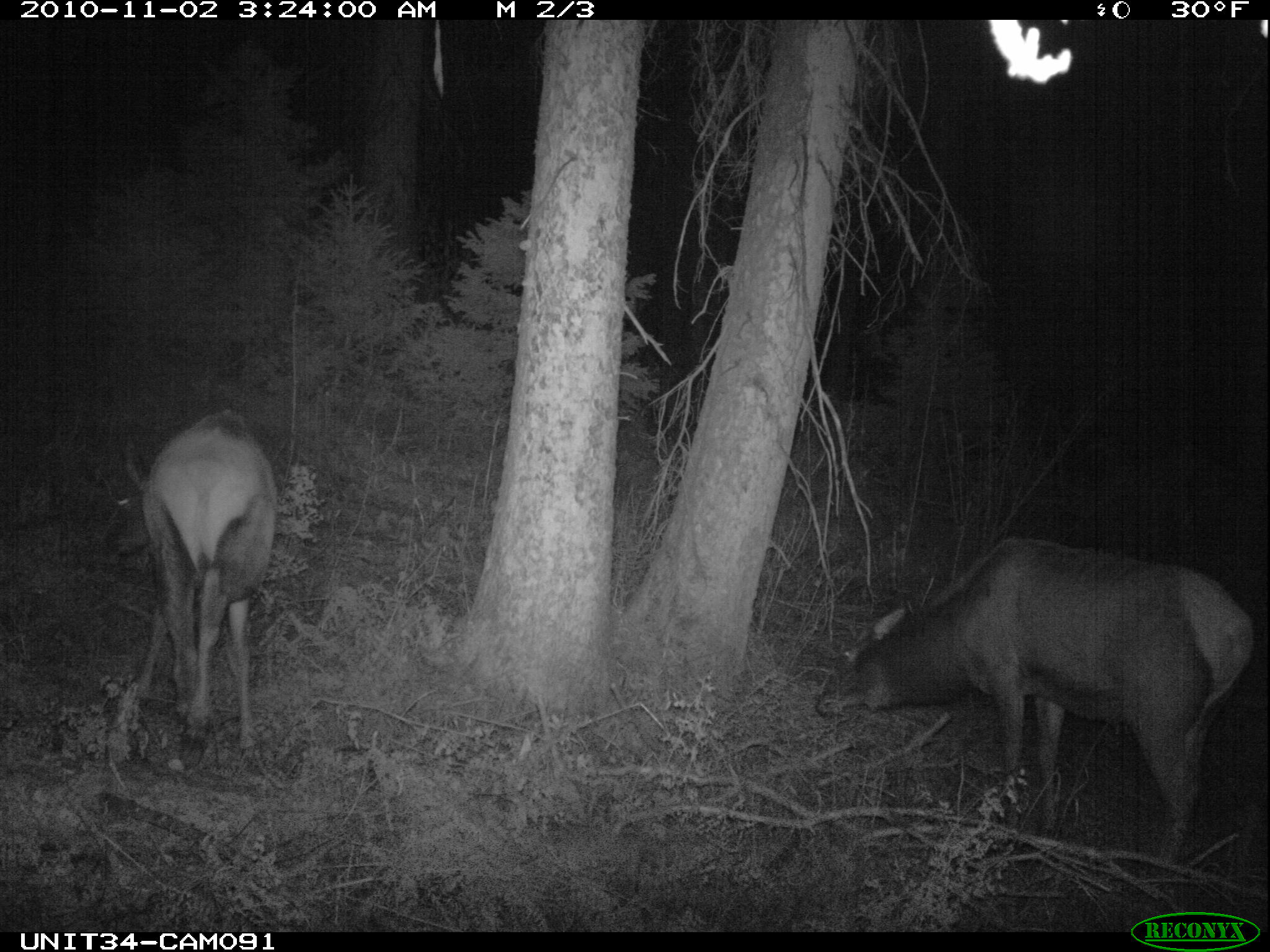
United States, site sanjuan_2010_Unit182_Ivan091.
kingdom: Animalia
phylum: Chordata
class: Mammalia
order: Artiodactyla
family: Cervidae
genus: Cervus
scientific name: Cervus elaphus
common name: red deer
Cervus elaphus (red deer).